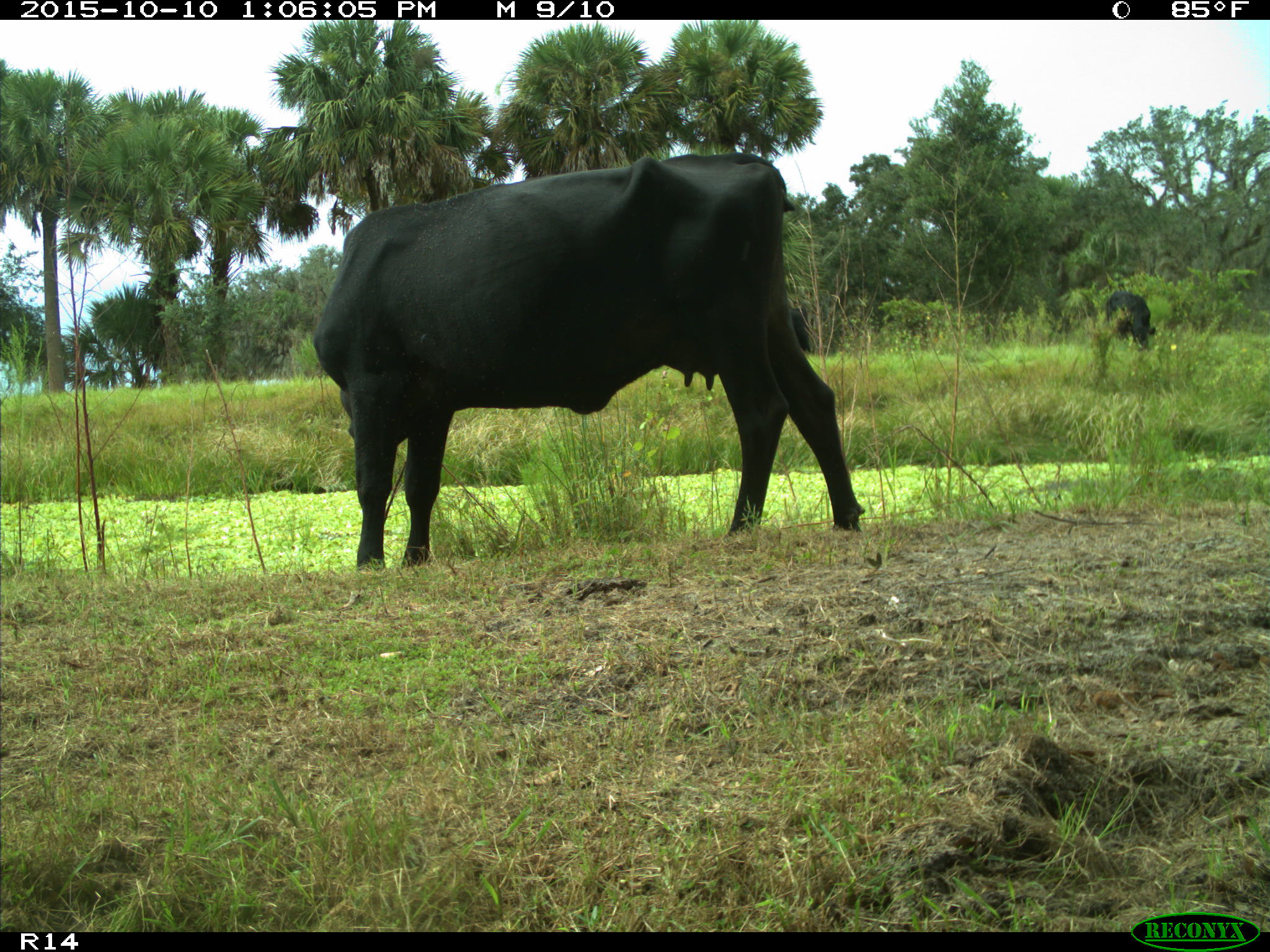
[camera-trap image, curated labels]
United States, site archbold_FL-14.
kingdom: Animalia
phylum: Chordata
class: Mammalia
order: Artiodactyla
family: Bovidae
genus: Bos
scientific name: Bos taurus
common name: domestic cow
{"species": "Bos taurus (domestic cow)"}